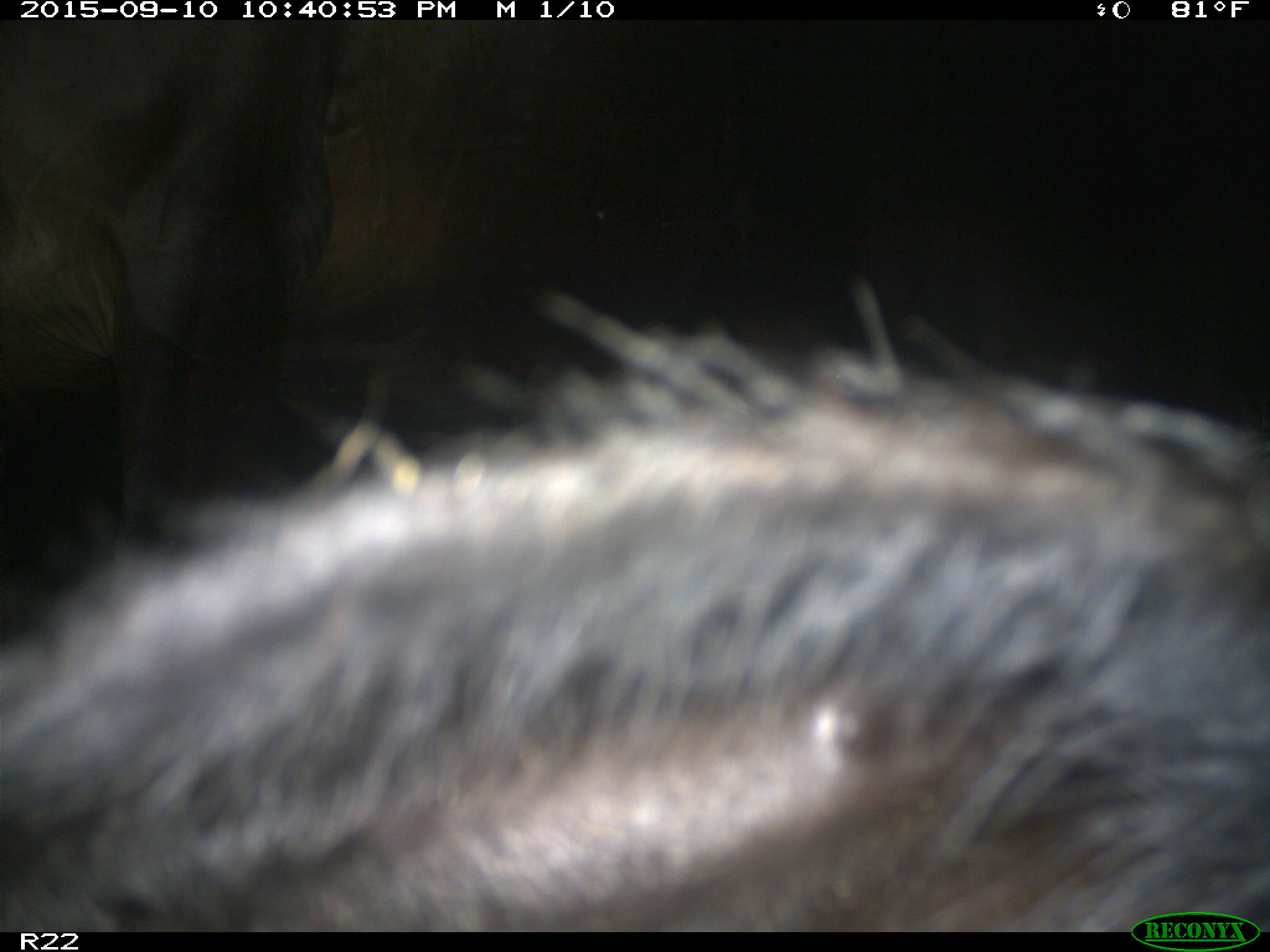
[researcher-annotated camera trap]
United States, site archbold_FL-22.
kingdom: Animalia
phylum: Chordata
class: Mammalia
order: Artiodactyla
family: Bovidae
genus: Bos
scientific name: Bos taurus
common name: domestic cow